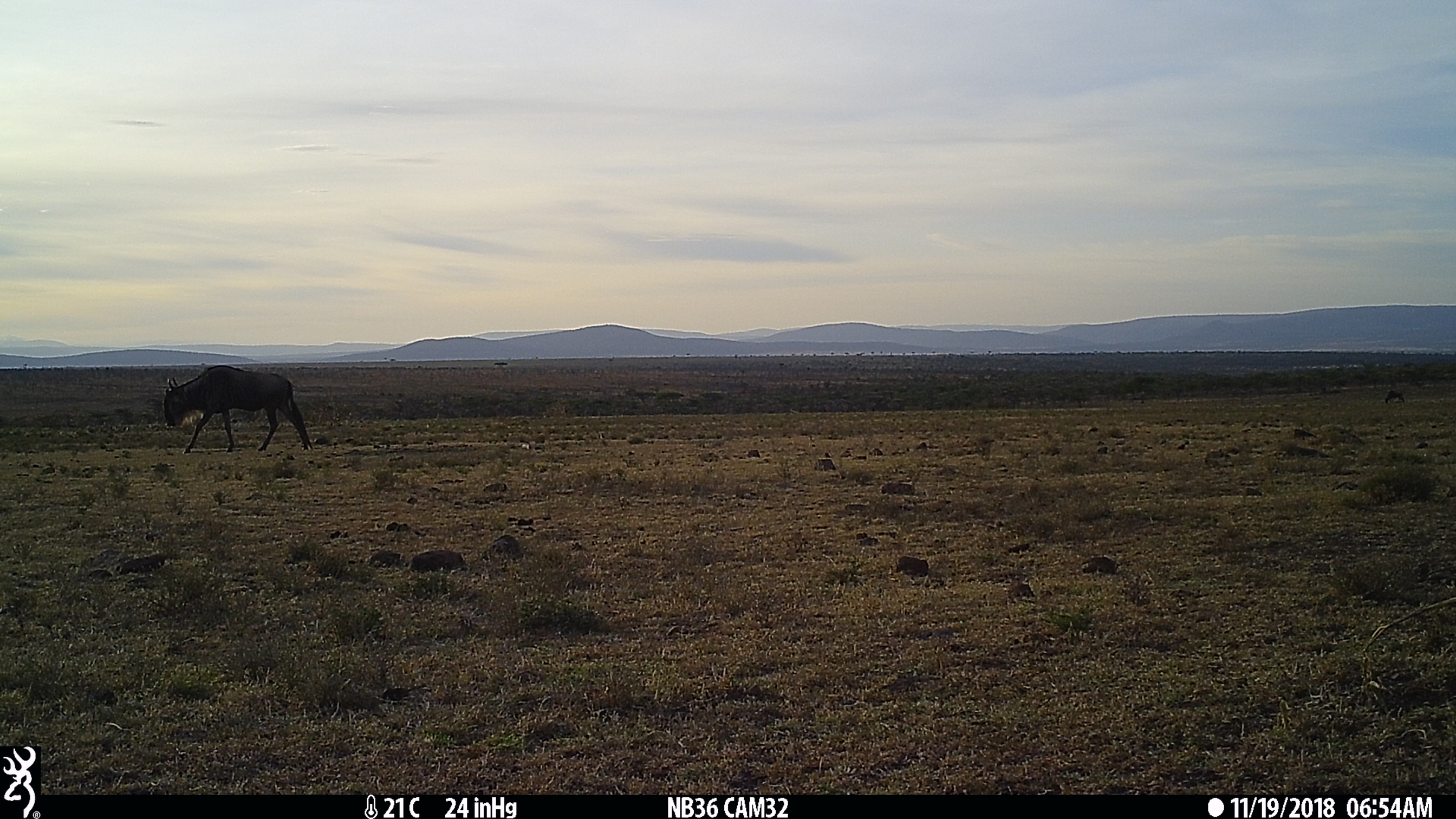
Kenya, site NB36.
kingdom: Animalia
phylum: Chordata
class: Mammalia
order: Artiodactyla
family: Bovidae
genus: Connochaetes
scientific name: Connochaetes taurinus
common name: blue wildebeest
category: wildebeest